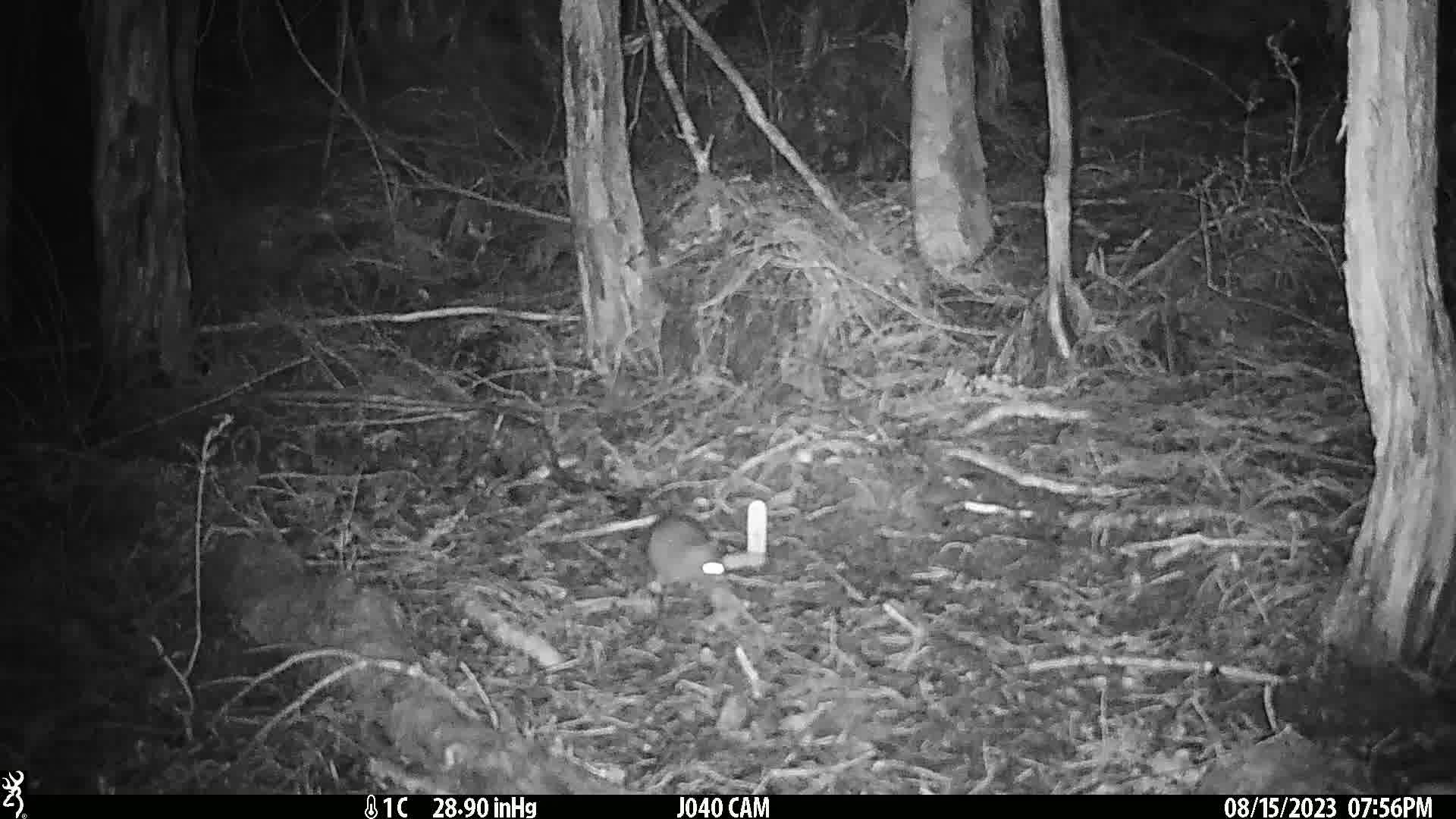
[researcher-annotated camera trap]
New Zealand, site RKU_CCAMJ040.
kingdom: Animalia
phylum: Chordata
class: Mammalia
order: Rodentia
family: Muridae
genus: Rattus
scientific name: Rattus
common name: rat